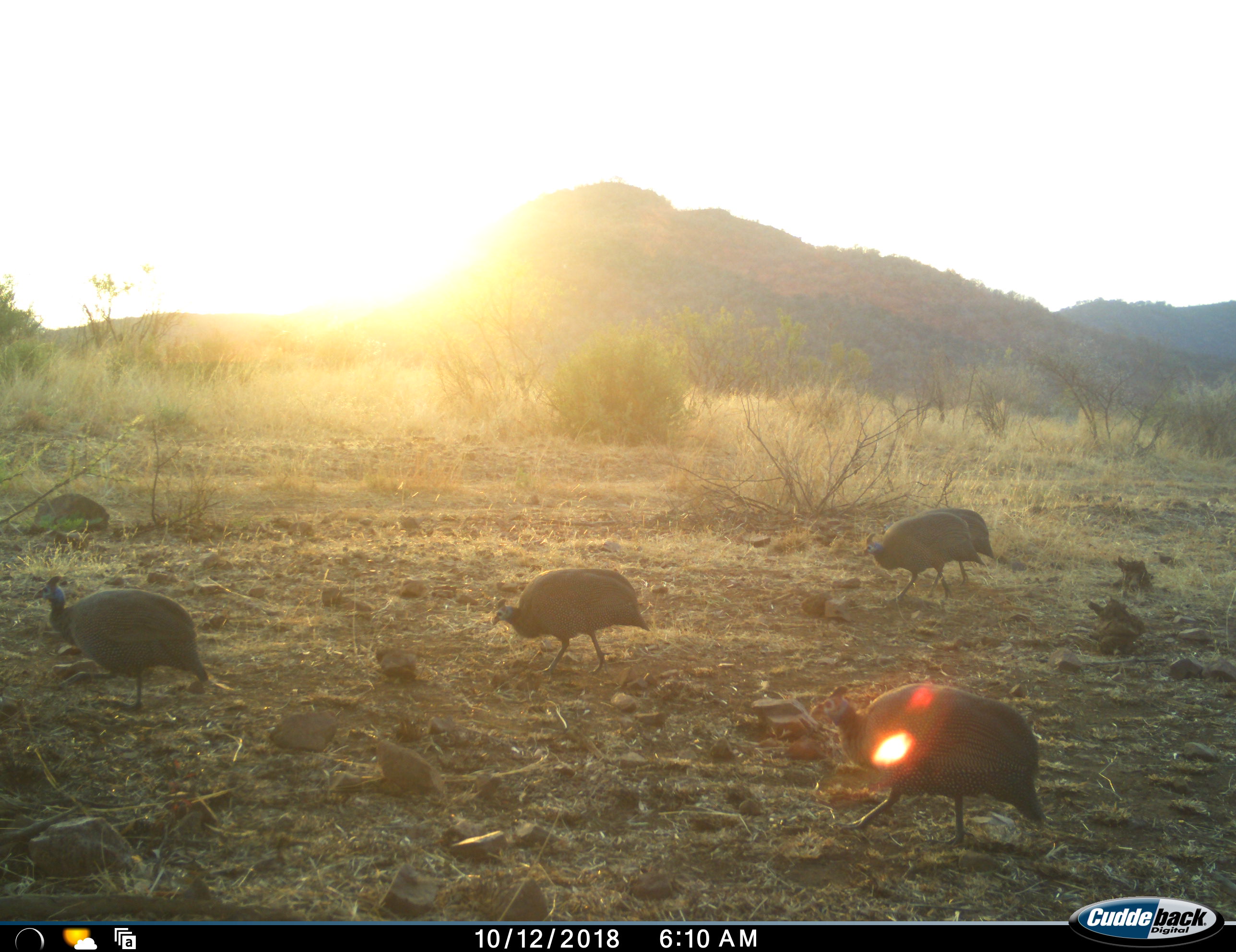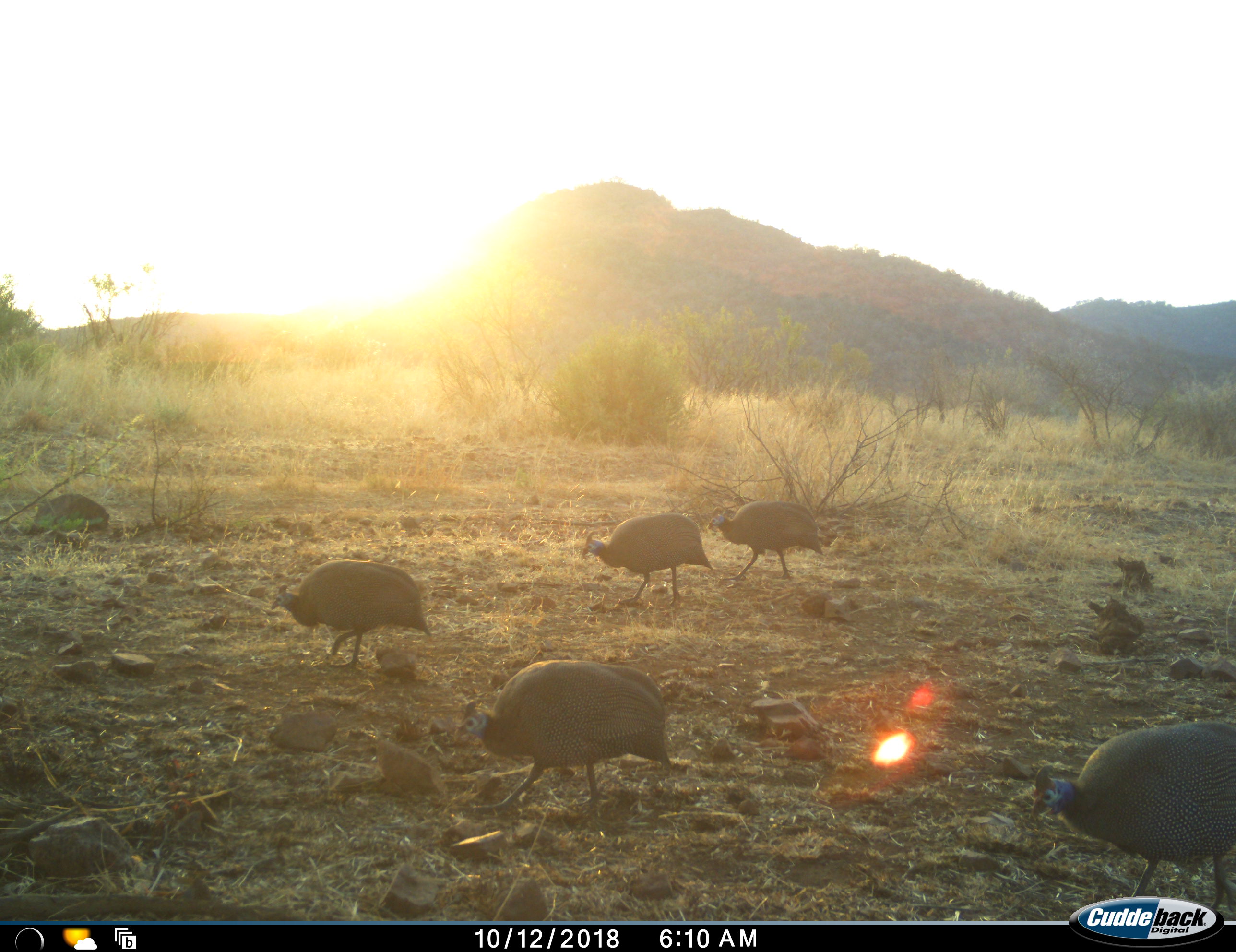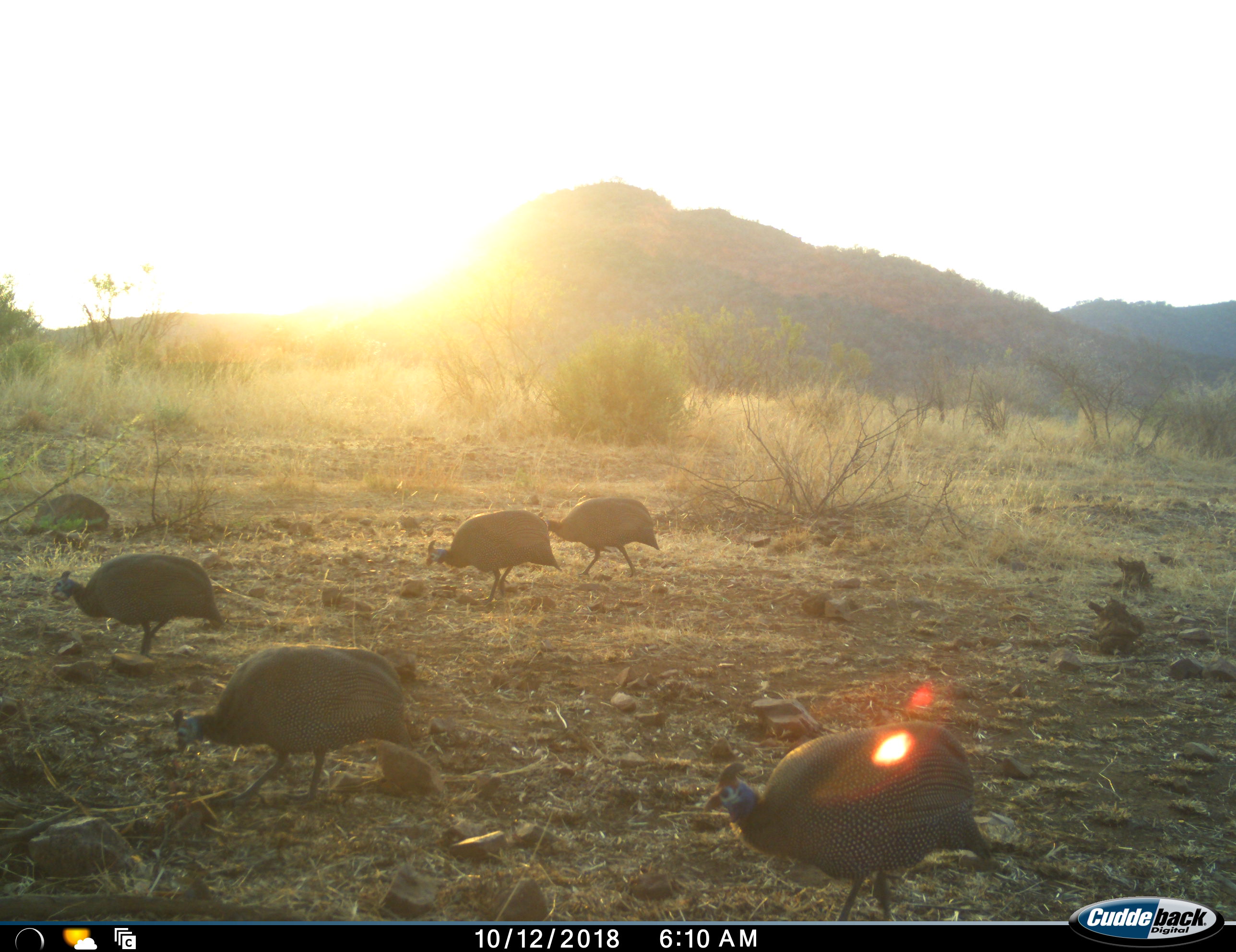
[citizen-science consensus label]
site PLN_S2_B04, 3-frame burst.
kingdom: Animalia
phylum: Chordata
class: Aves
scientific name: Aves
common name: bird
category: birdother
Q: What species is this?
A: Birdother (bird) (Aves).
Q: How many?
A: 5.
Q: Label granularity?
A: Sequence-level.